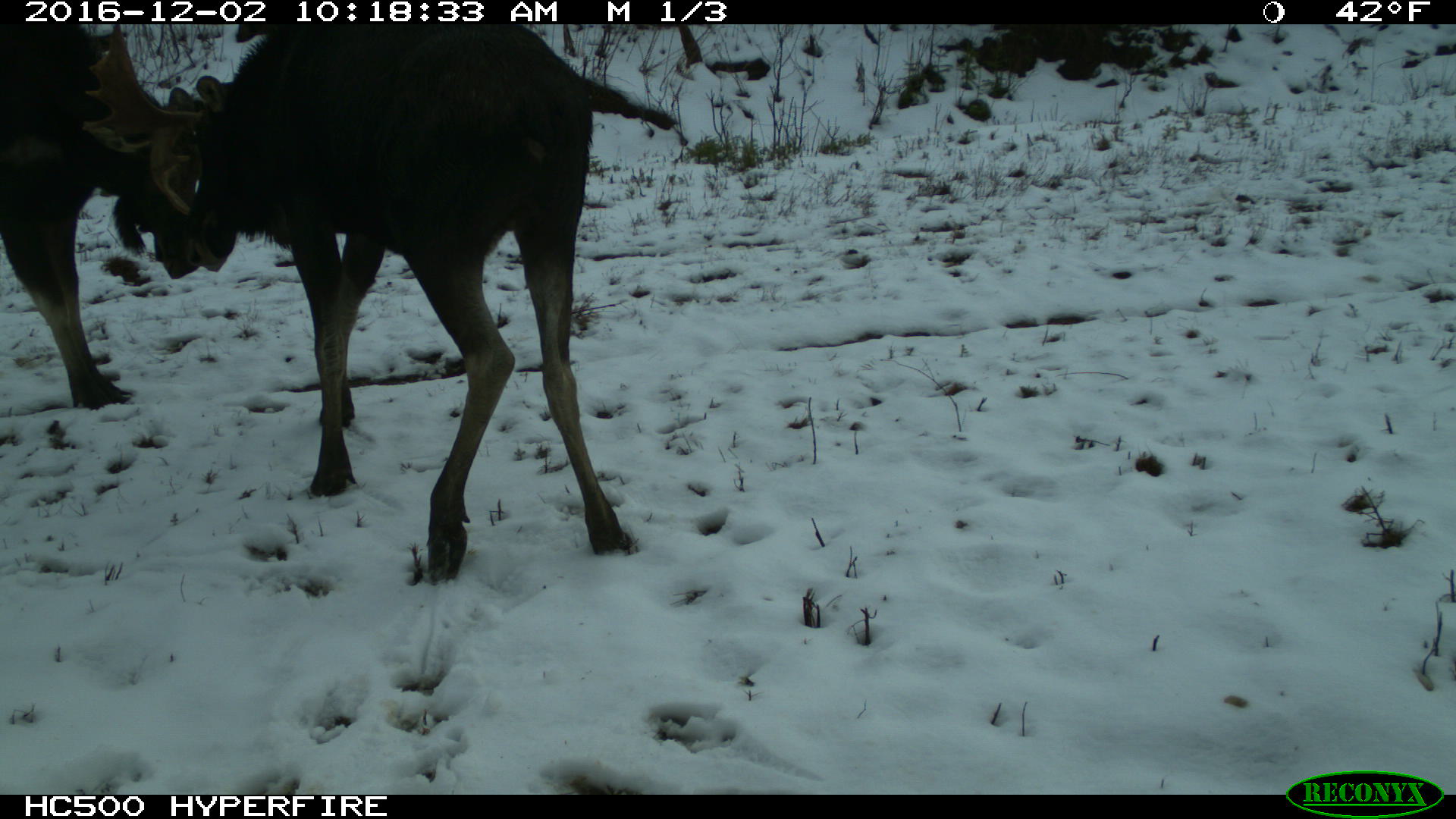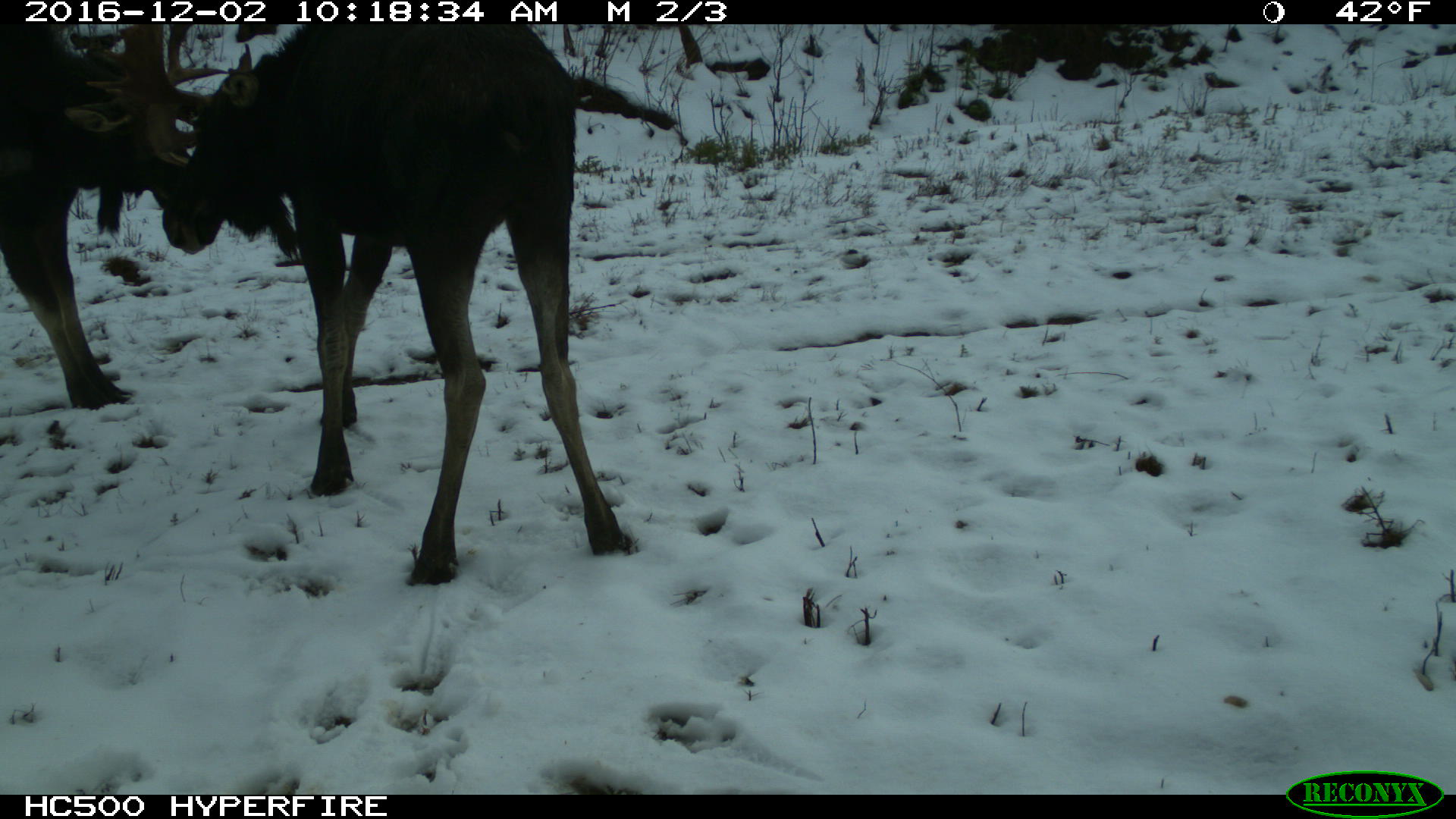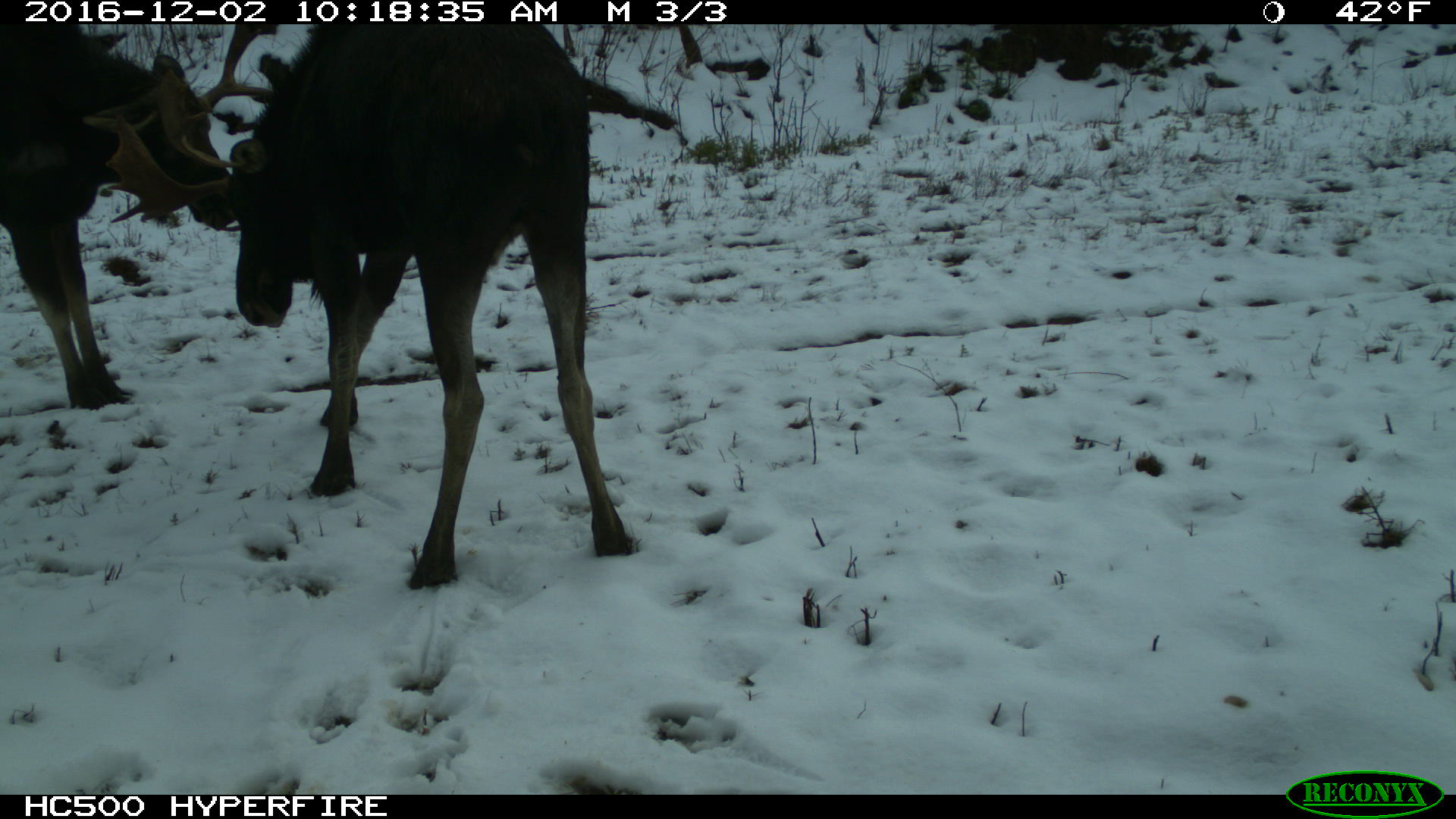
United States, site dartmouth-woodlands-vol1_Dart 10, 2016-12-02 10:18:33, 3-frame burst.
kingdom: Animalia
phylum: Chordata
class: Mammalia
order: Artiodactyla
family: Cervidae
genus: Alces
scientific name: Alces alces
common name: moose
Moose (Alces alces).